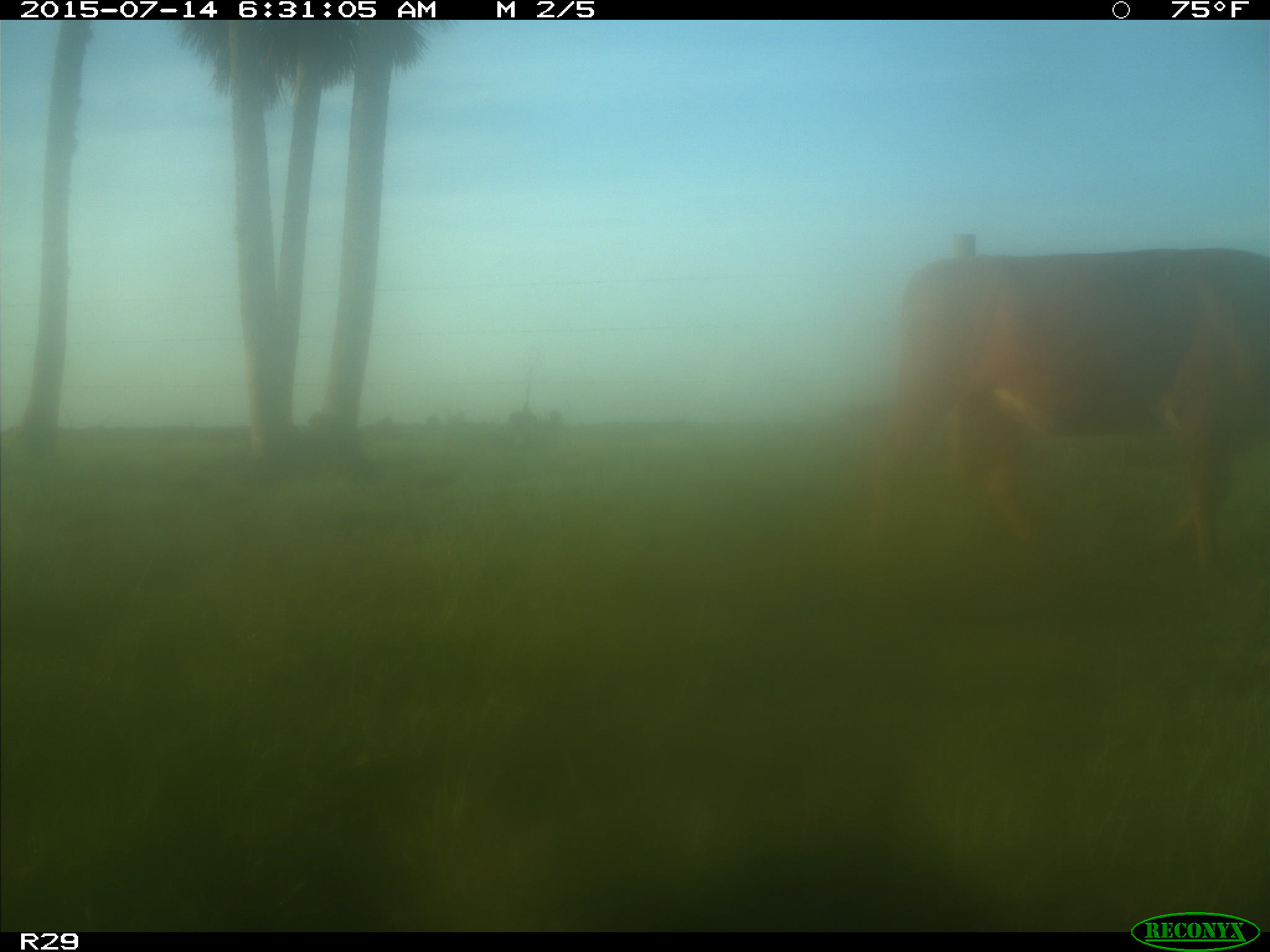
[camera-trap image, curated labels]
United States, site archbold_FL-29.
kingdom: Animalia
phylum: Chordata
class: Mammalia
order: Artiodactyla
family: Bovidae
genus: Bos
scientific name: Bos taurus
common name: domestic cow